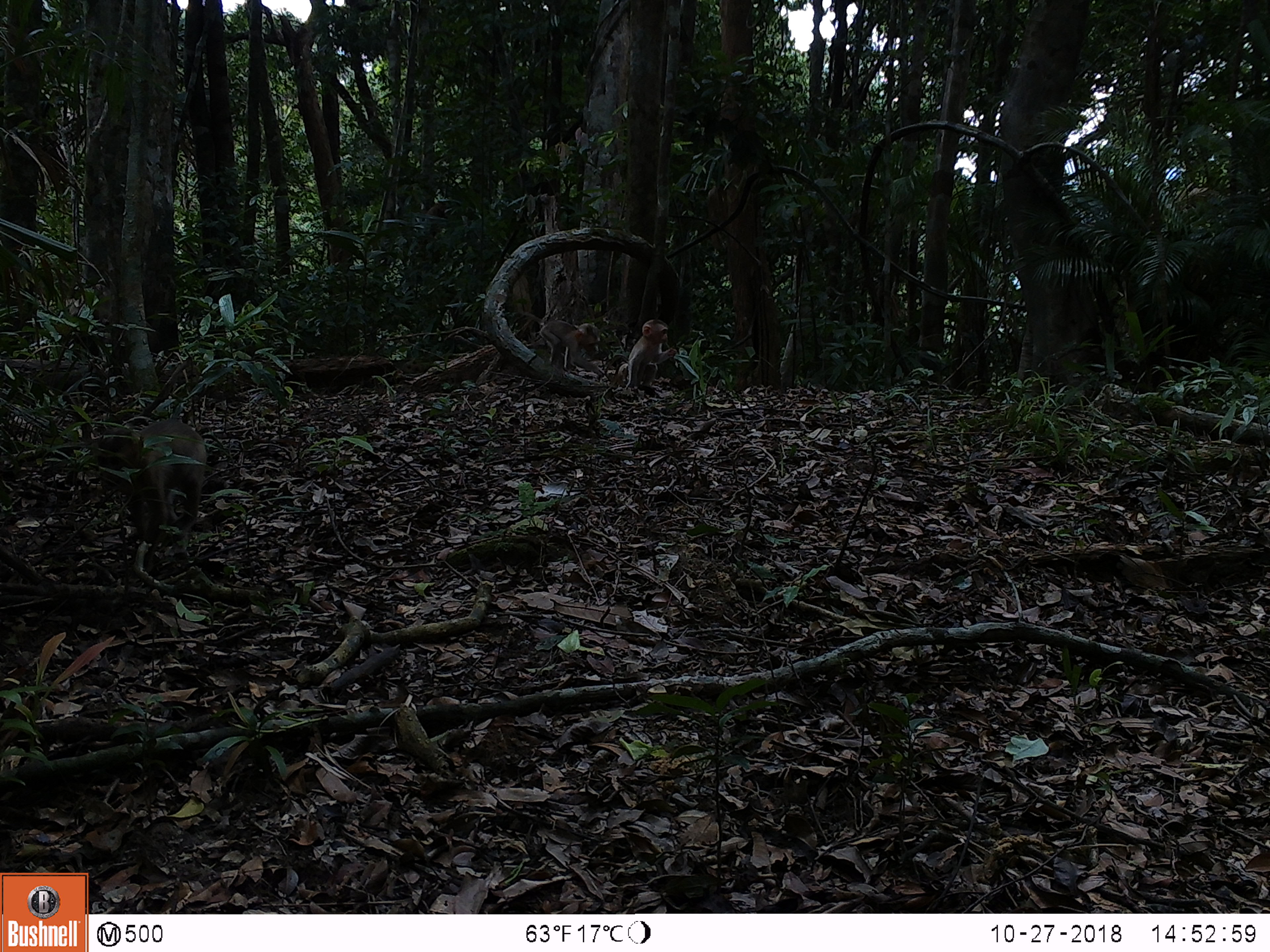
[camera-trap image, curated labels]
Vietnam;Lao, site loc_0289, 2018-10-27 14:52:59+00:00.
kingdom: Animalia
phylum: Chordata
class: Mammalia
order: Primates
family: Cercopithecidae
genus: Macaca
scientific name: Macaca nemestrina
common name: pig-tailed macaque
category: pig tailed macaque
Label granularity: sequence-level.